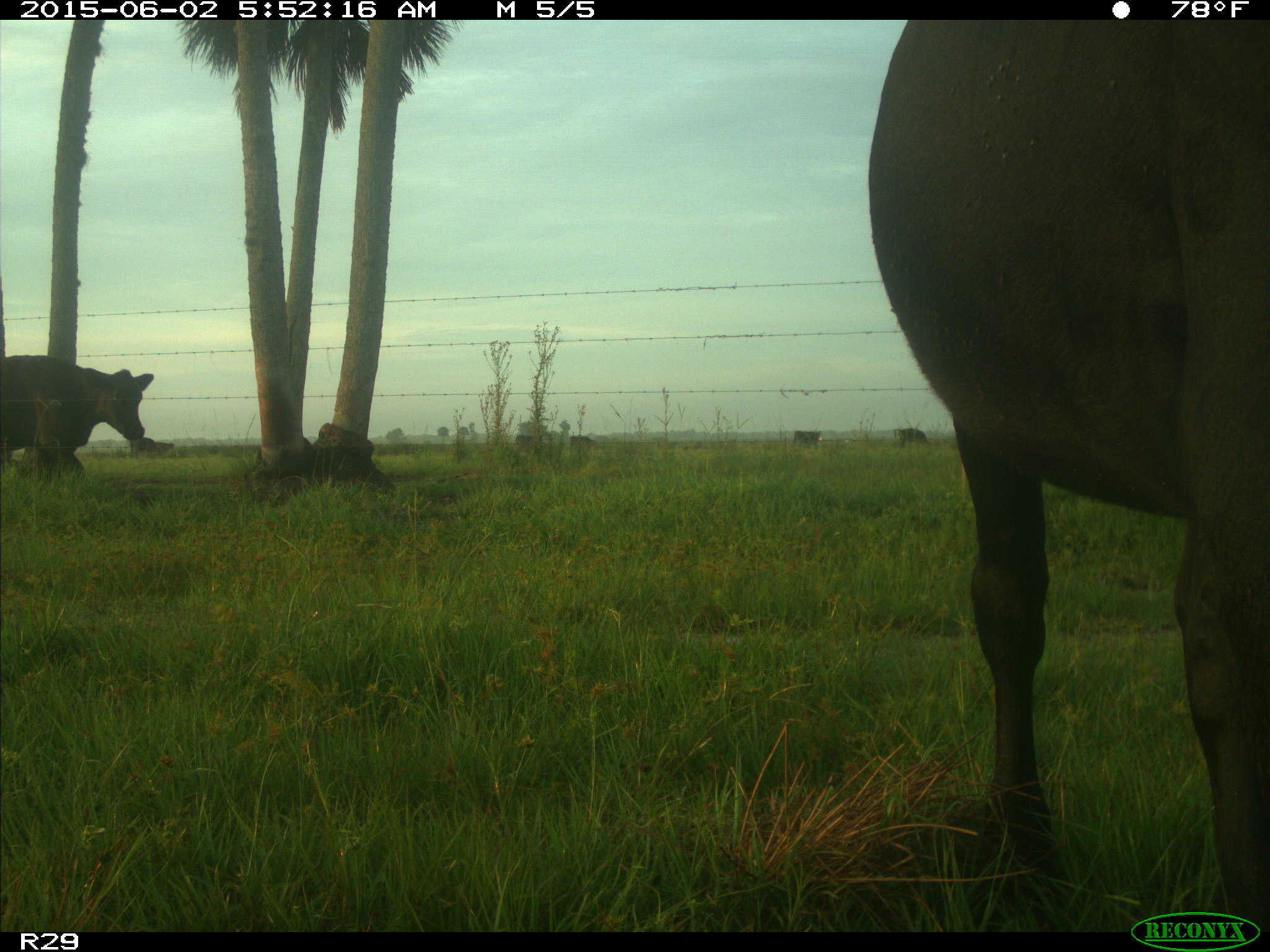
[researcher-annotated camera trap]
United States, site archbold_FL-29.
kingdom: Animalia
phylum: Chordata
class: Mammalia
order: Artiodactyla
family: Bovidae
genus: Bos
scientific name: Bos taurus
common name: domestic cow